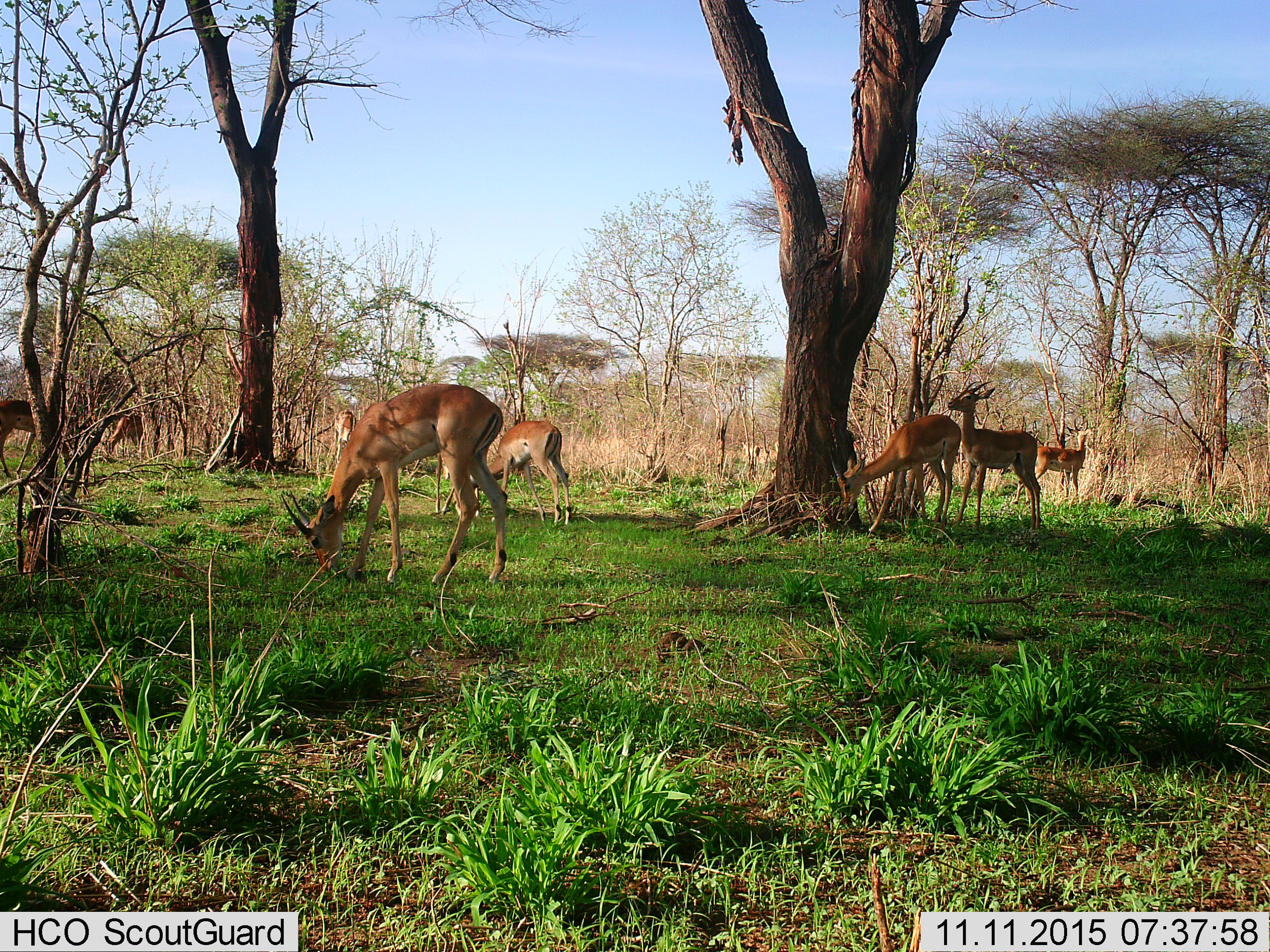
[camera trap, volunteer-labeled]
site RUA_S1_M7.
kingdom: Animalia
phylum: Chordata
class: Mammalia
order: Artiodactyla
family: Bovidae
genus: Aepyceros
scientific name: Aepyceros melampus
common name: impala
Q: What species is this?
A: Impala (Aepyceros melampus).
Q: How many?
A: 8.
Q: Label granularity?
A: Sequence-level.